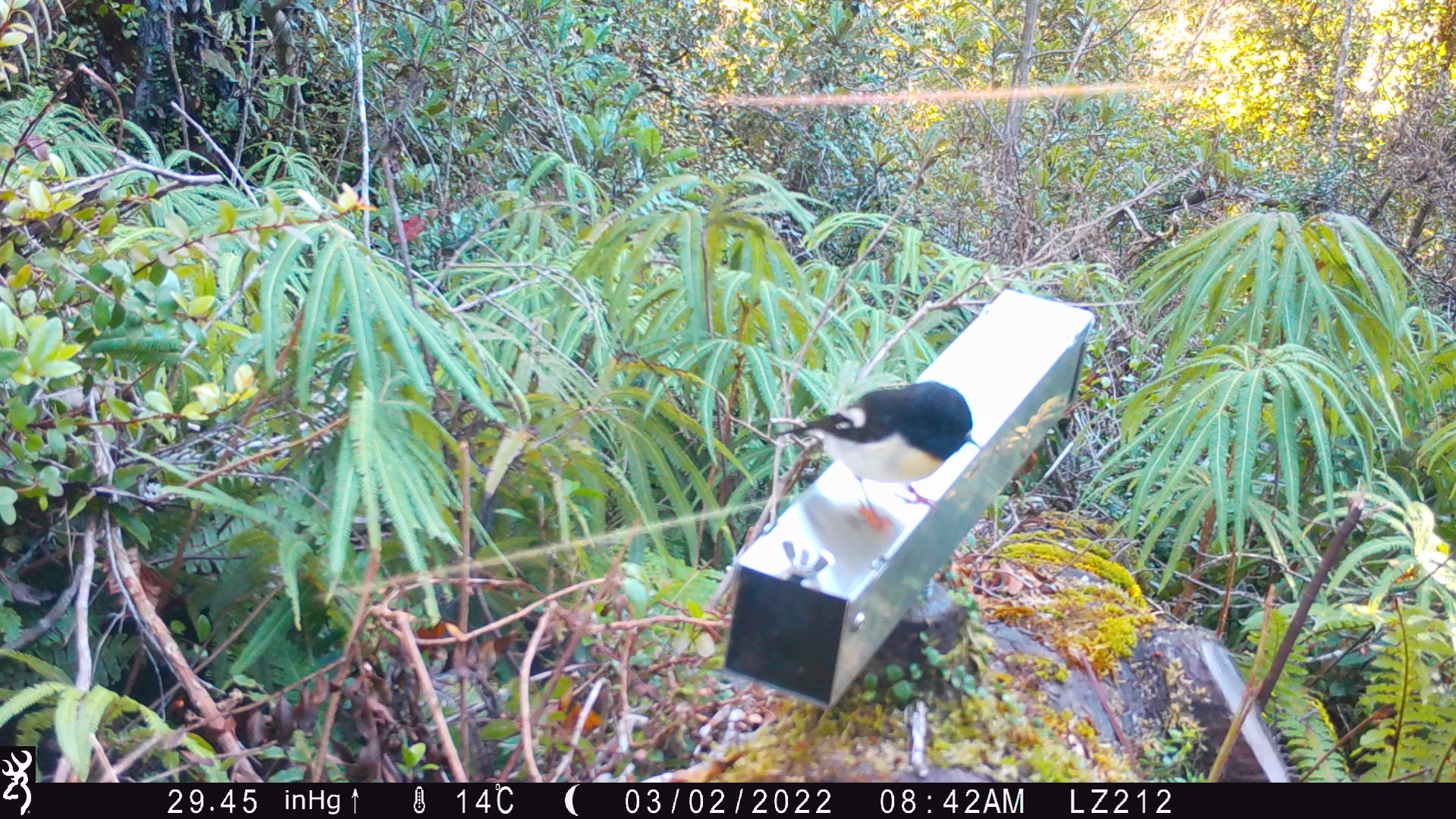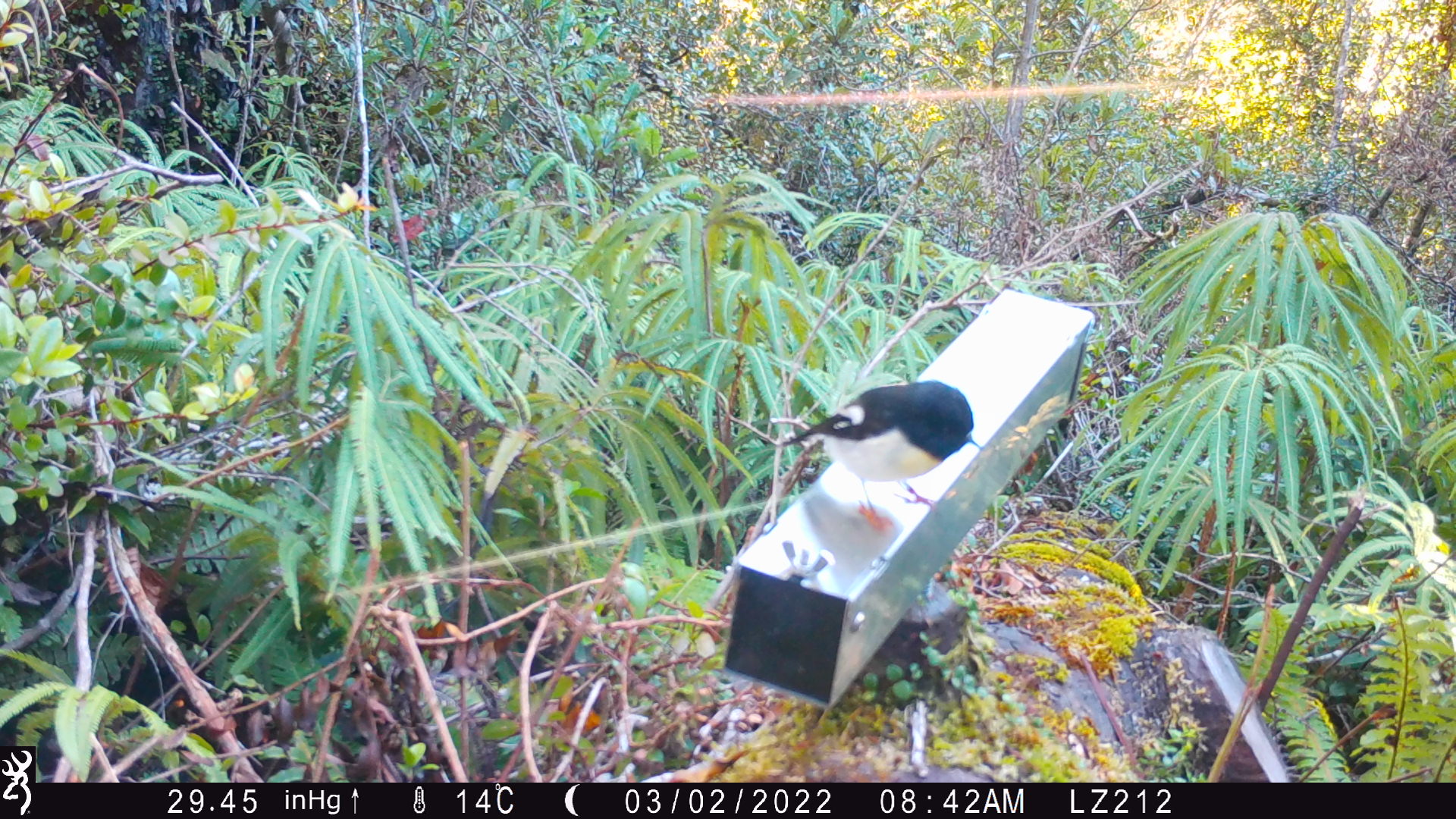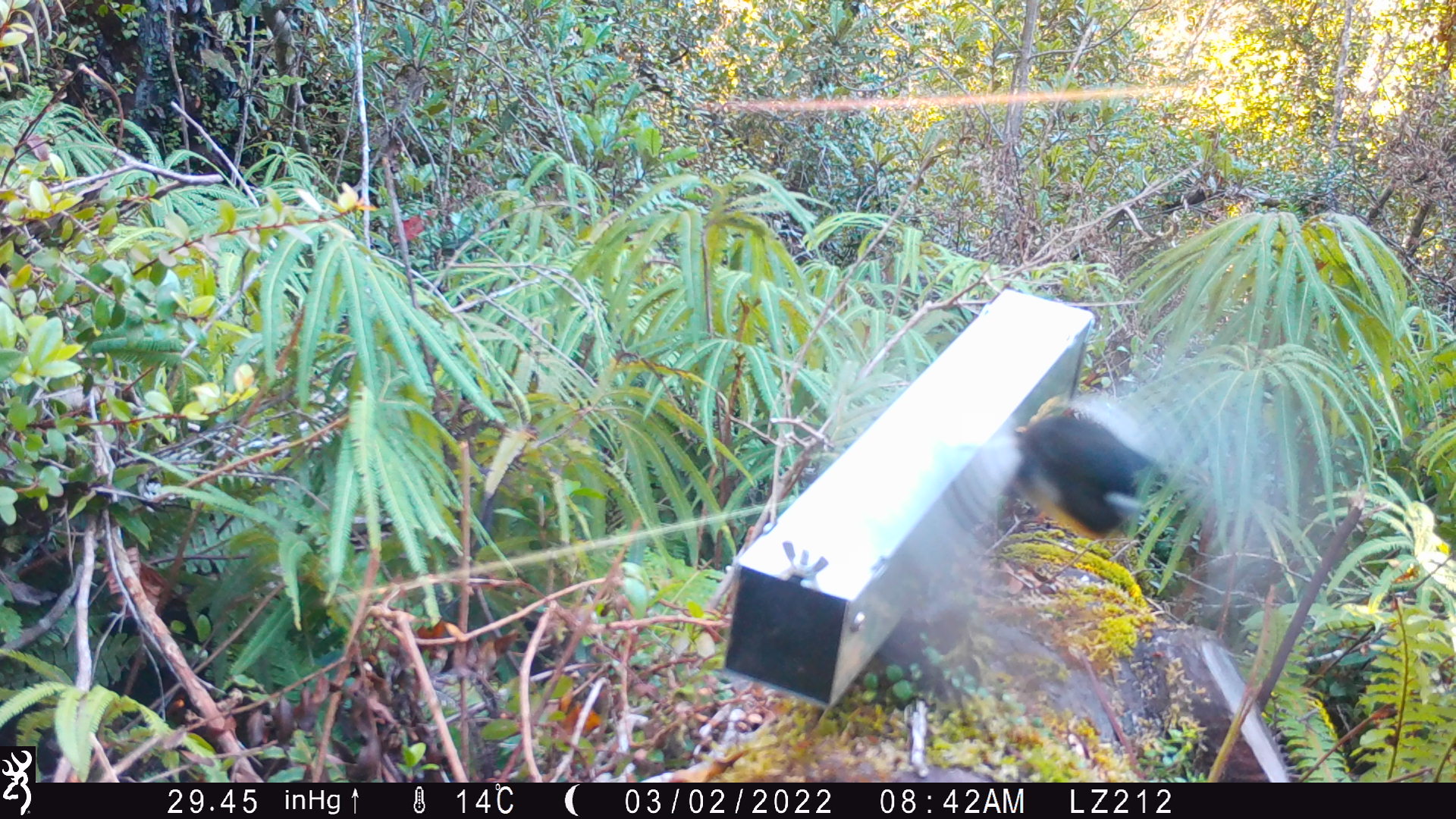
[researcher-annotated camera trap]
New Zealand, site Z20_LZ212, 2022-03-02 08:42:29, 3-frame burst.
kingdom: Animalia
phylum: Chordata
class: Aves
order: Passeriformes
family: Petroicidae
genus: Petroica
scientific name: Petroica macrocephala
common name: tomtit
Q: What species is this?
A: Tomtit (Petroica macrocephala).